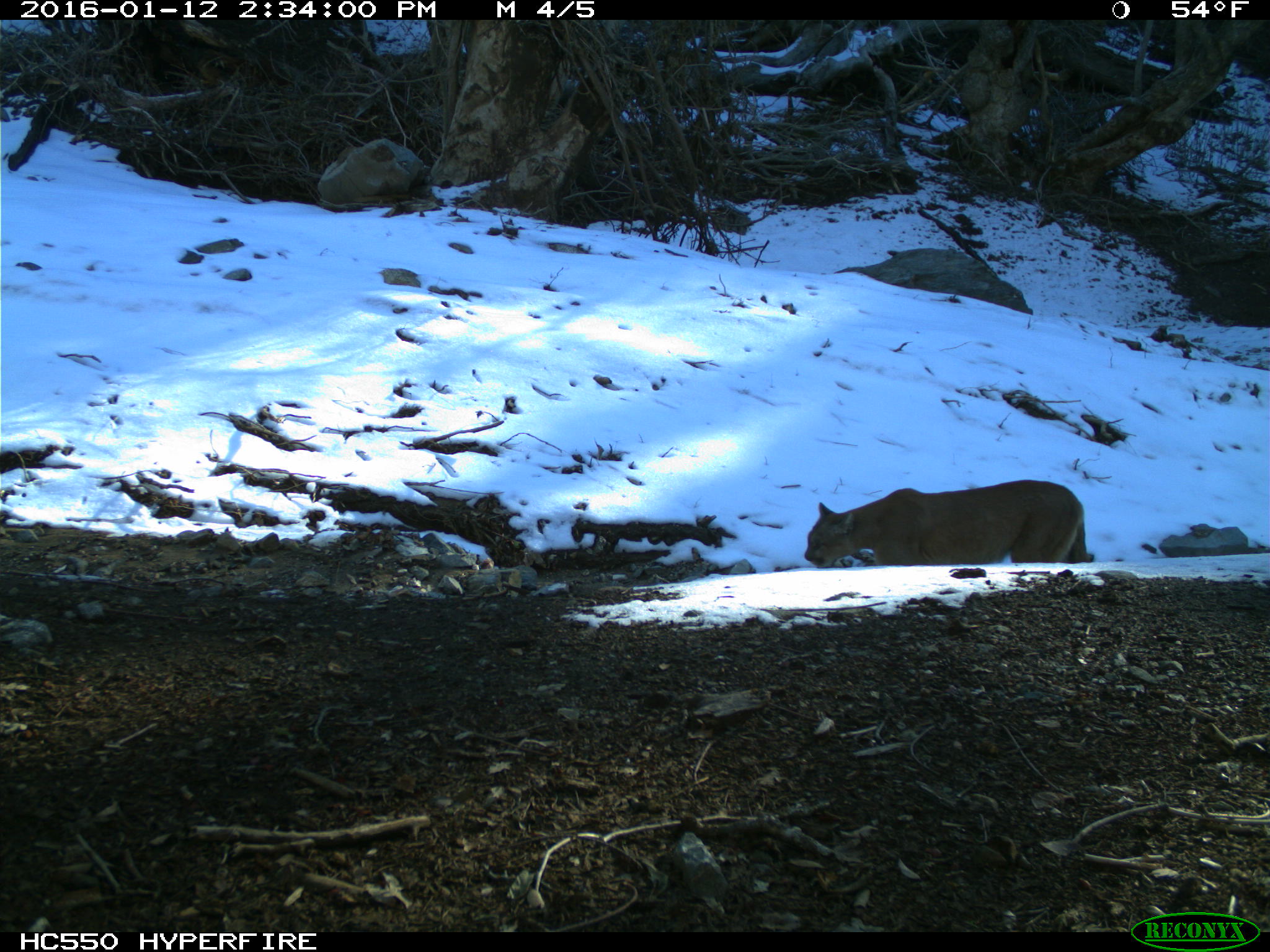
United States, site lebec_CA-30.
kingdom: Animalia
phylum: Chordata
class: Mammalia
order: Carnivora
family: Felidae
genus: Puma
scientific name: Puma concolor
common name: mountain lion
Puma concolor (mountain lion).